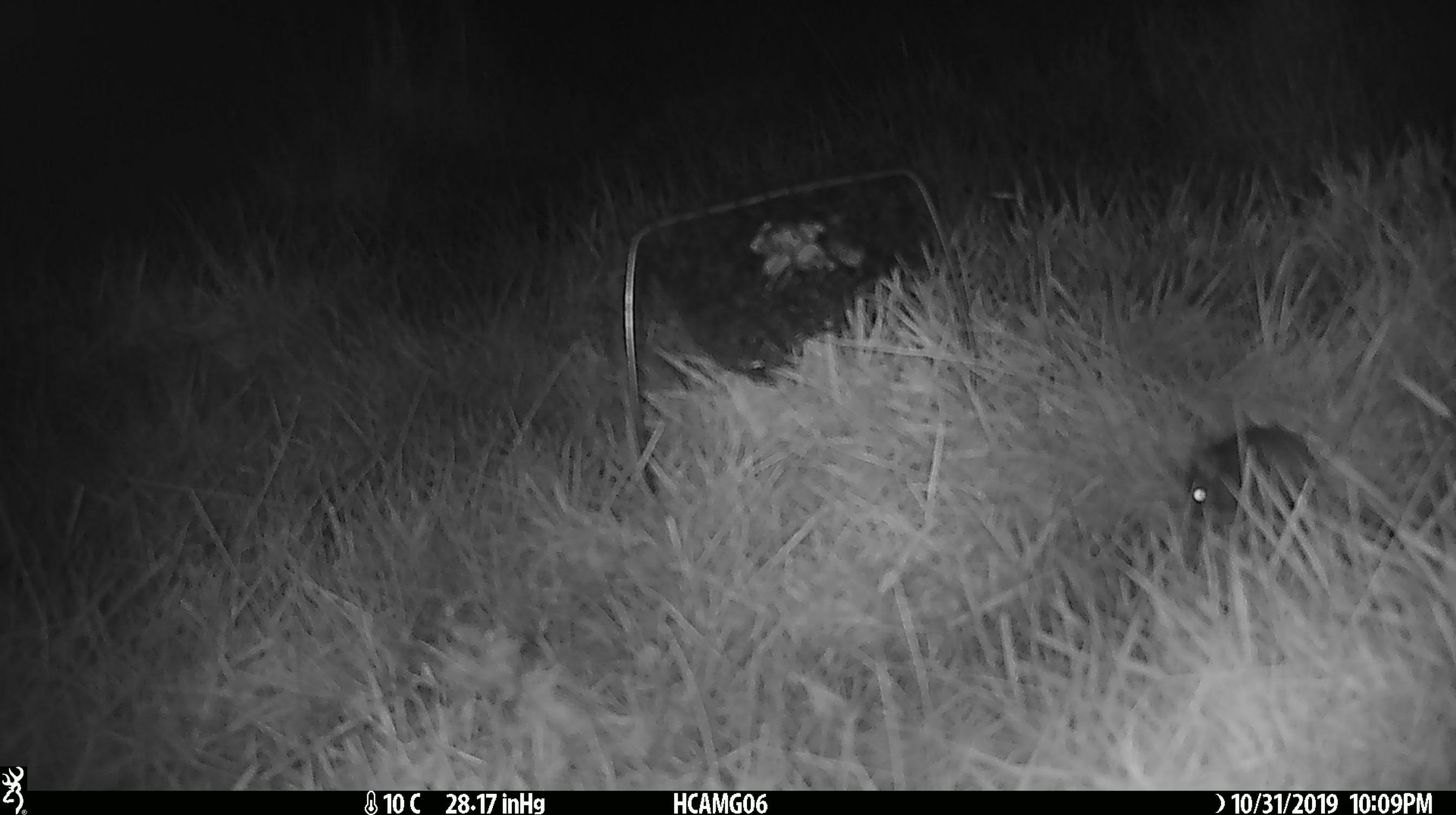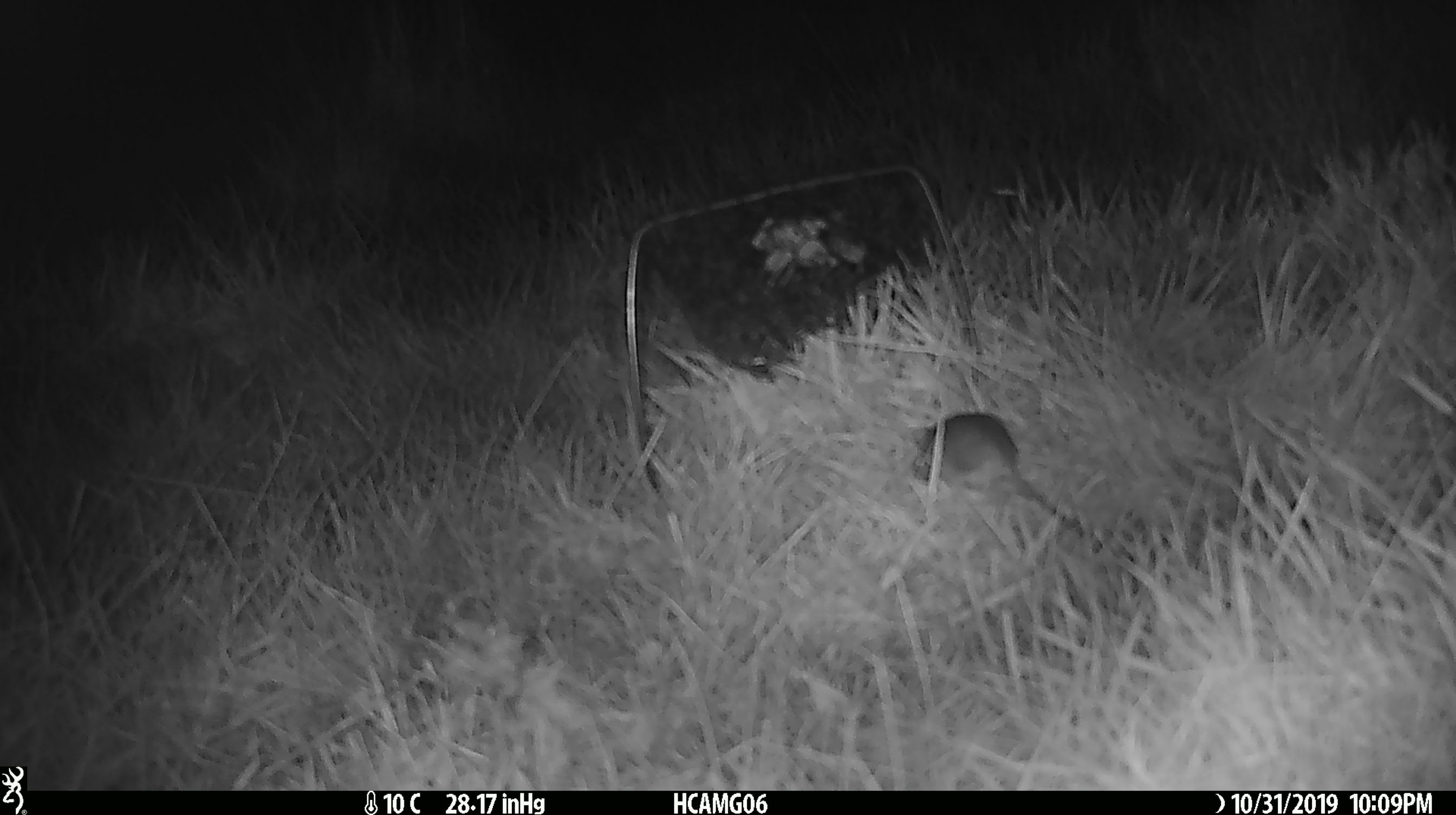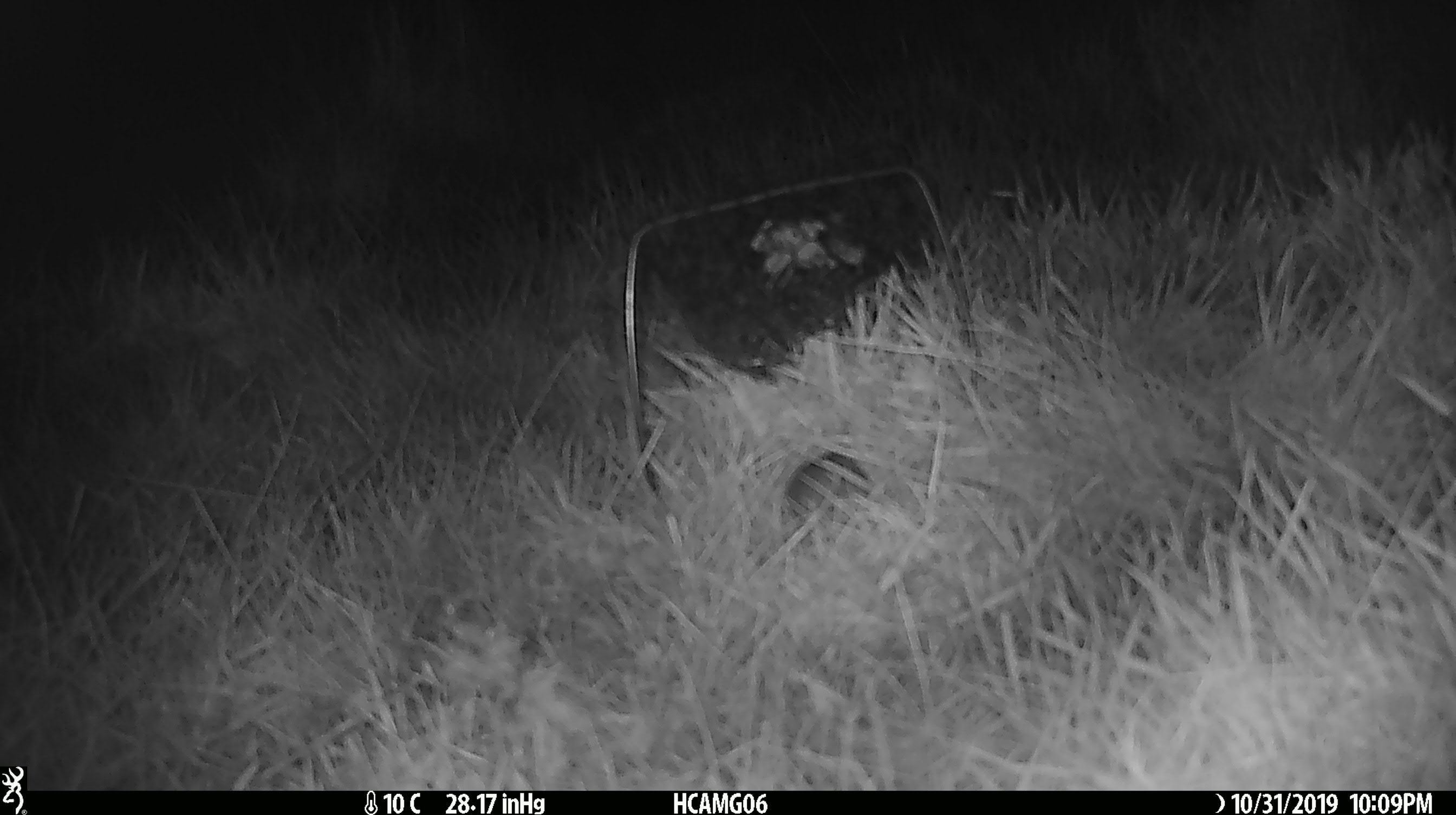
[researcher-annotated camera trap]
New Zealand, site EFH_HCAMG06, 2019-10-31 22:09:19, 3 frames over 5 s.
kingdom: Animalia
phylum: Chordata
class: Mammalia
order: Rodentia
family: Muridae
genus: Mus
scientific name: Mus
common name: mouse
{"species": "mouse (Mus)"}